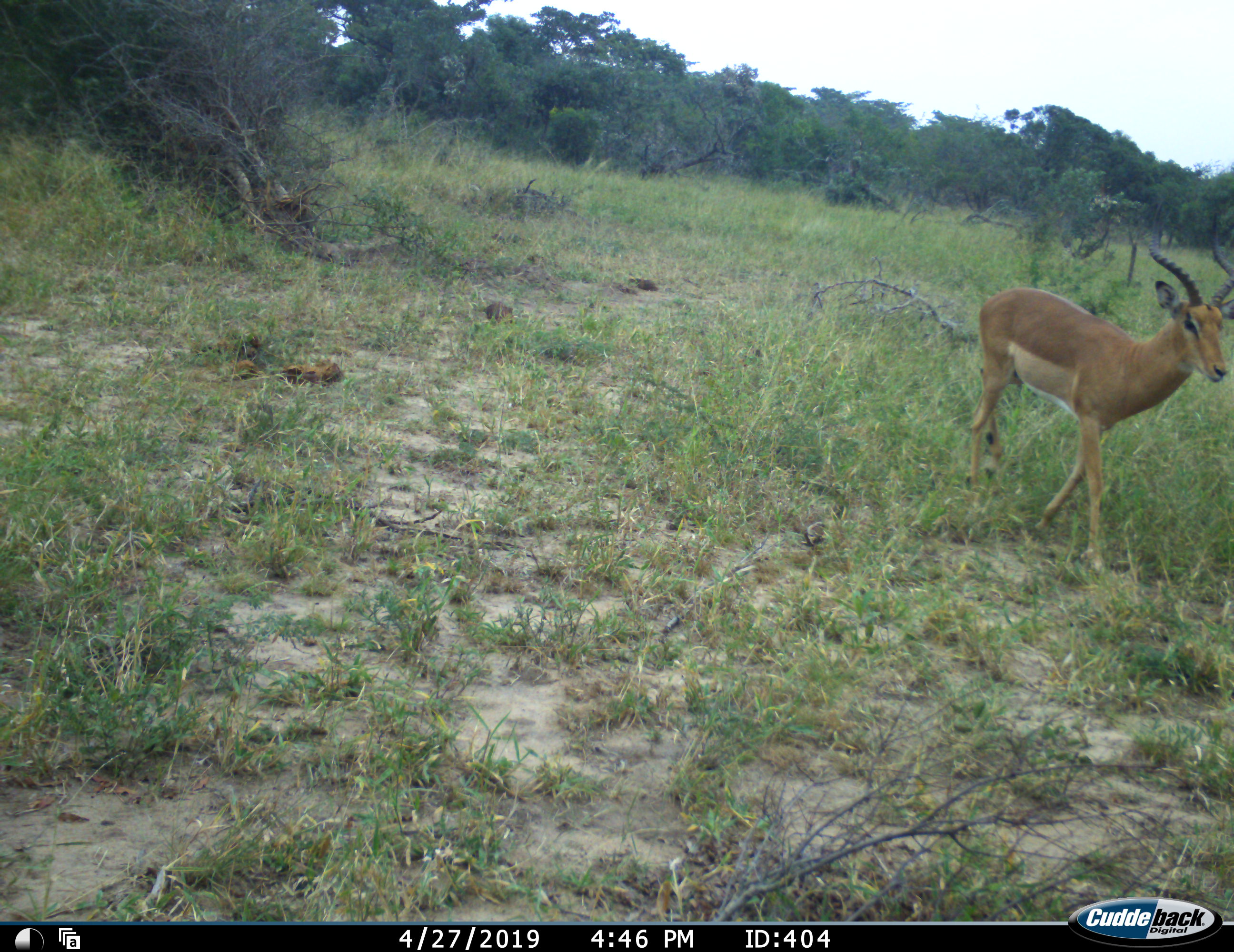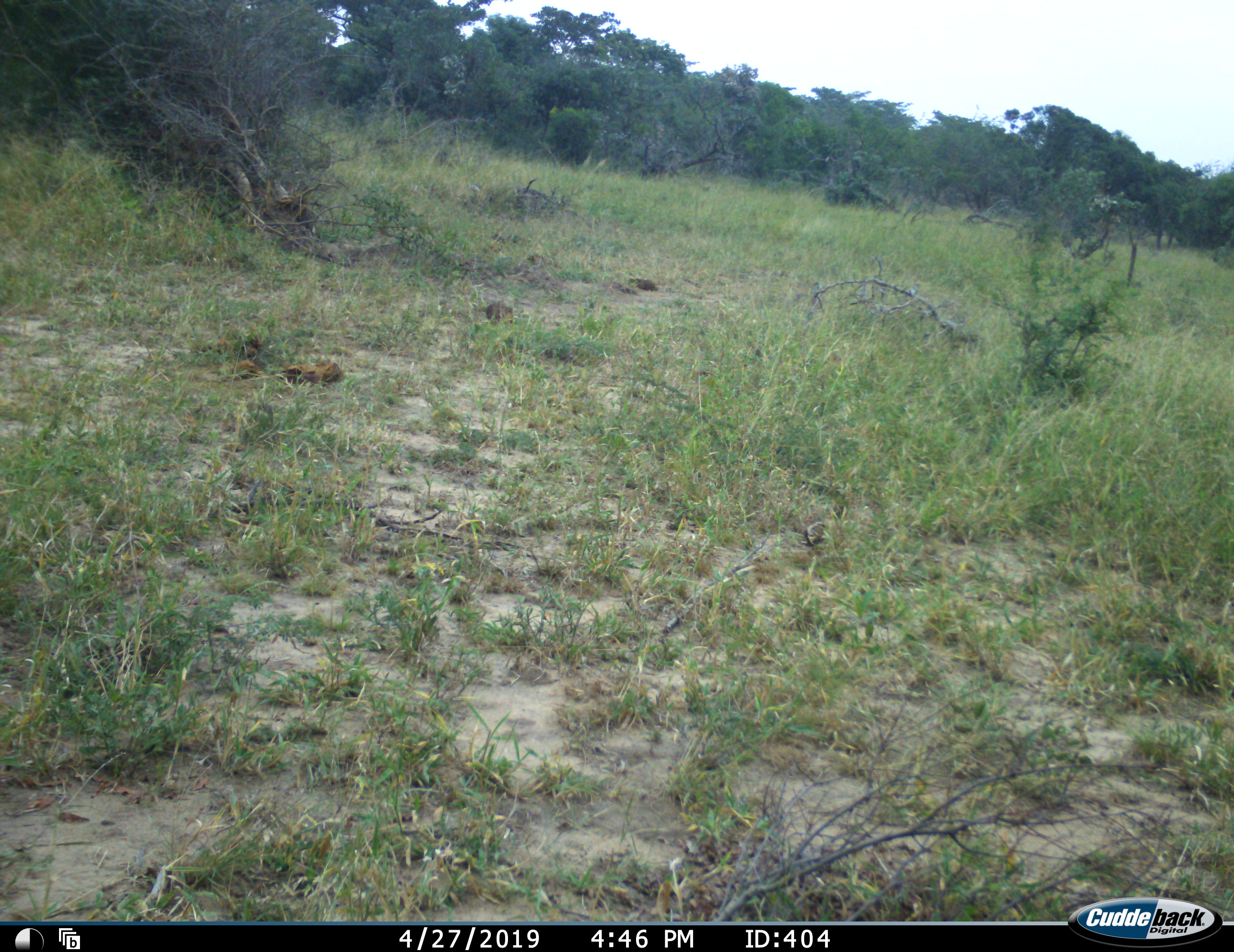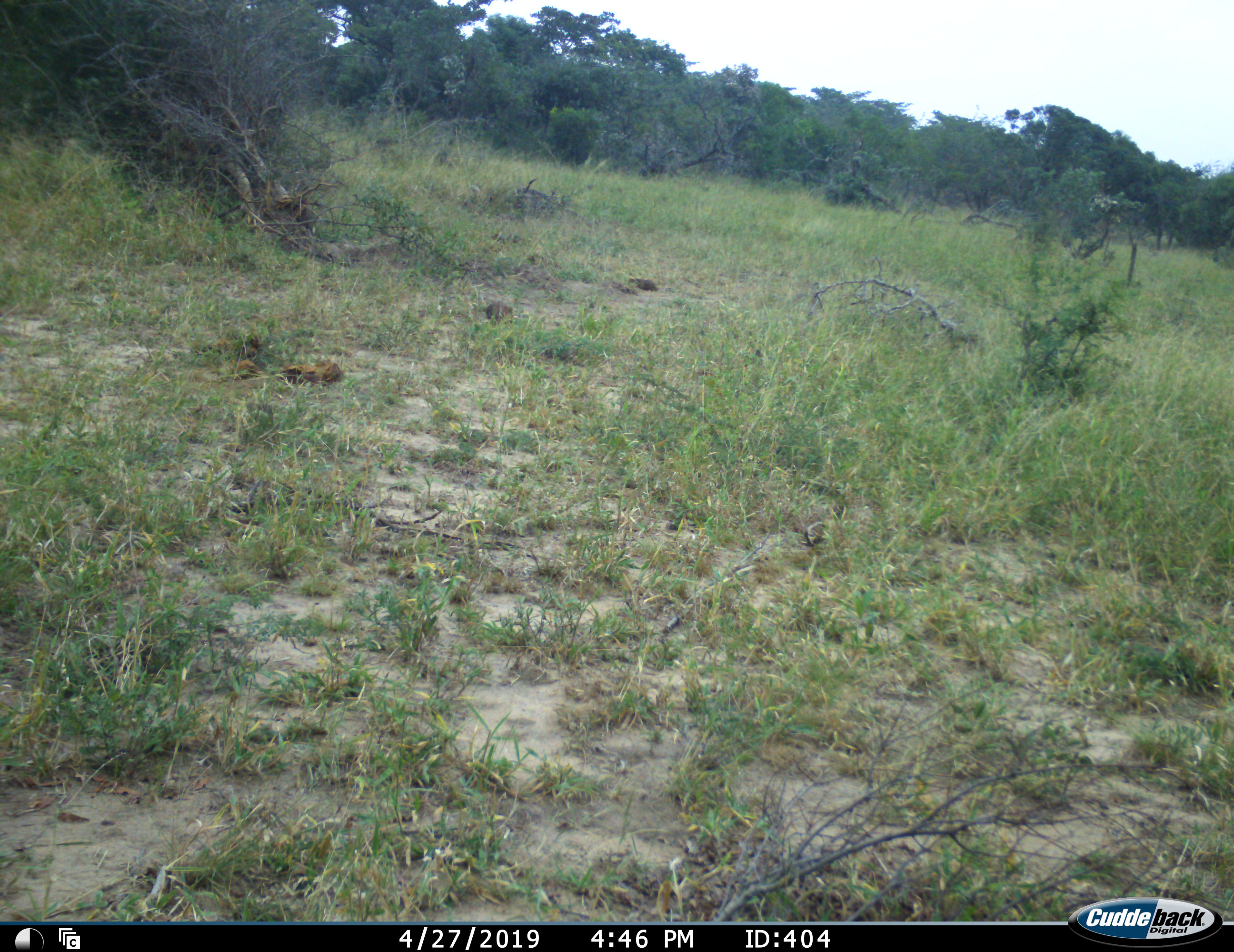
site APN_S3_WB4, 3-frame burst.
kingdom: Animalia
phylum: Chordata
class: Mammalia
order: Artiodactyla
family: Bovidae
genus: Aepyceros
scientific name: Aepyceros melampus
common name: impala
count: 1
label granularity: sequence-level